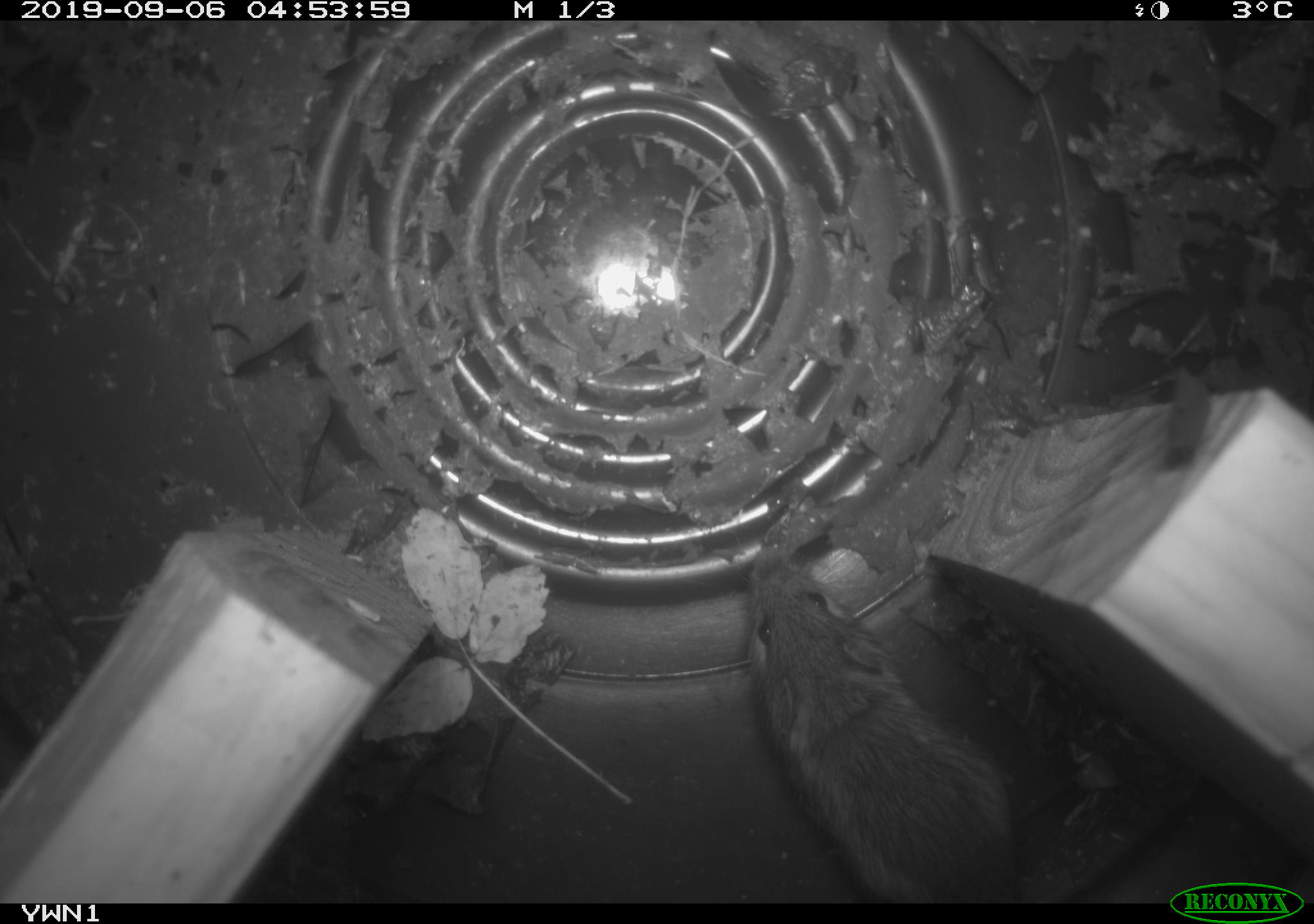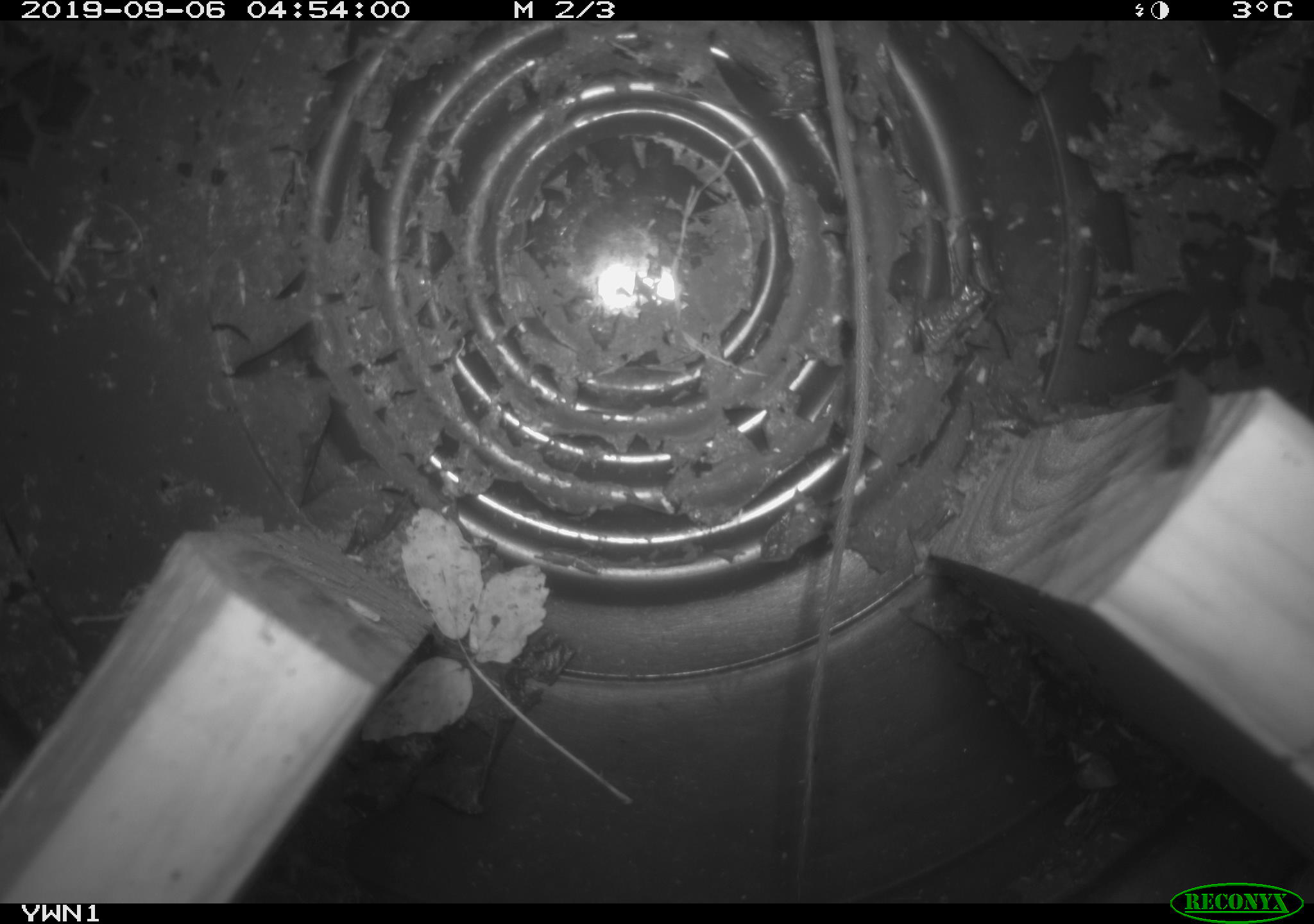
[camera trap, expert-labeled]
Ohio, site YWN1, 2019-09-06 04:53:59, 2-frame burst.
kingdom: Animalia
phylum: Chordata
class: Mammalia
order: Rodentia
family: Zapodidae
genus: Napaeozapus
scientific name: Napaeozapus insignis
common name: woodland jumping mouse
Woodland jumping mouse (Napaeozapus insignis).